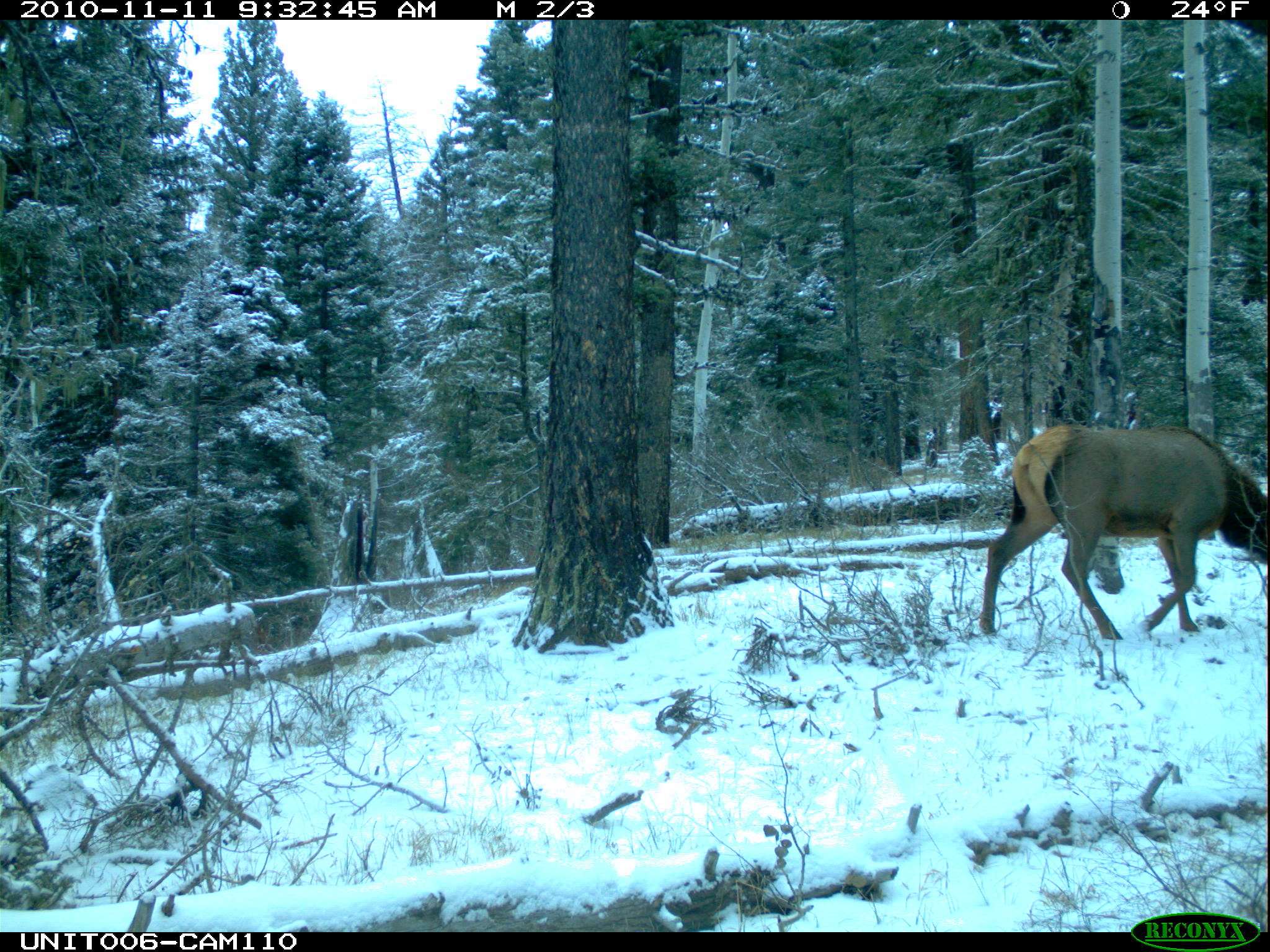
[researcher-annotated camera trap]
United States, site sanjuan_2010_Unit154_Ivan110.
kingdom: Animalia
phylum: Chordata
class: Mammalia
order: Artiodactyla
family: Cervidae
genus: Cervus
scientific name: Cervus elaphus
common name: red deer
Cervus elaphus (red deer).